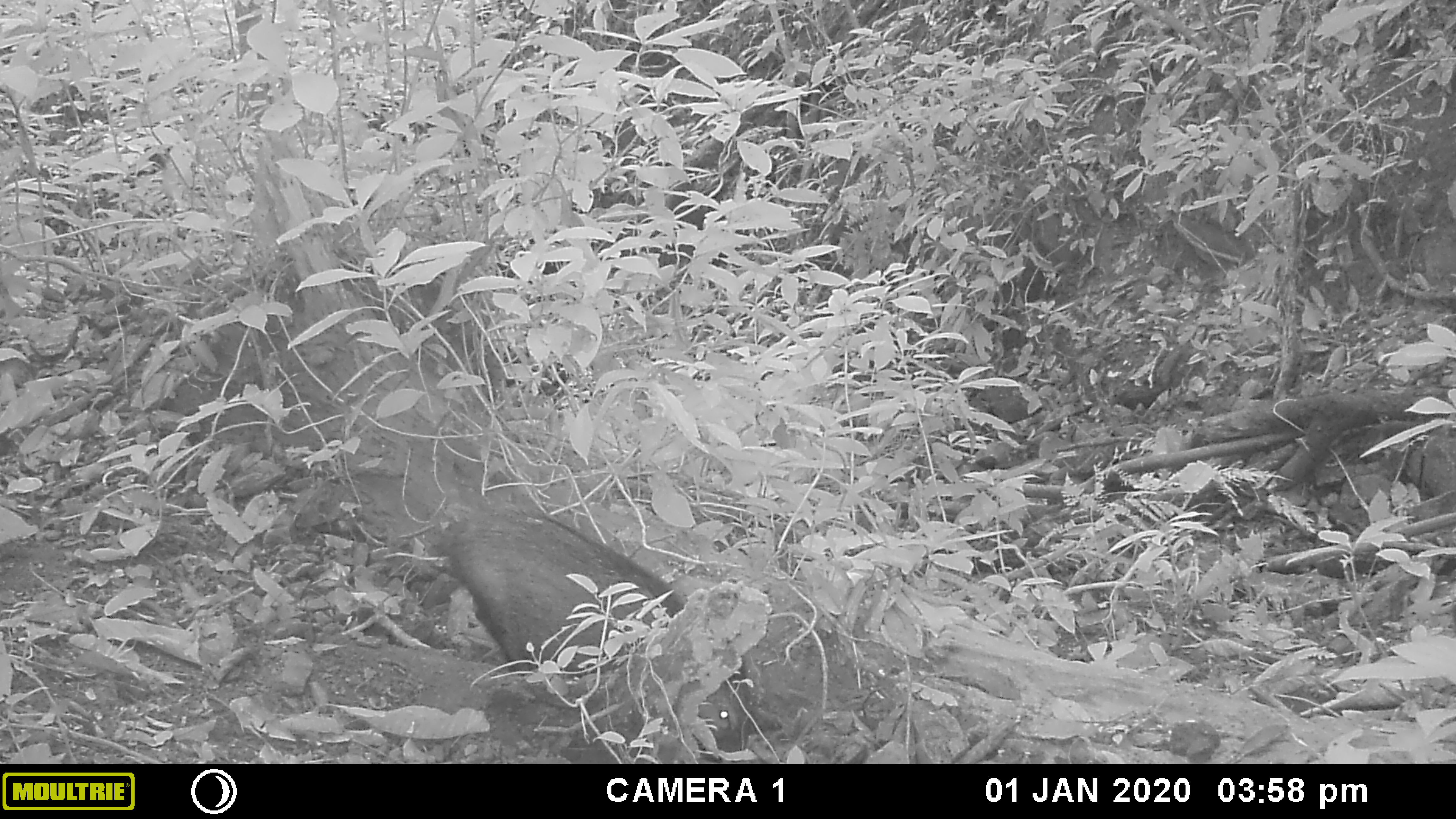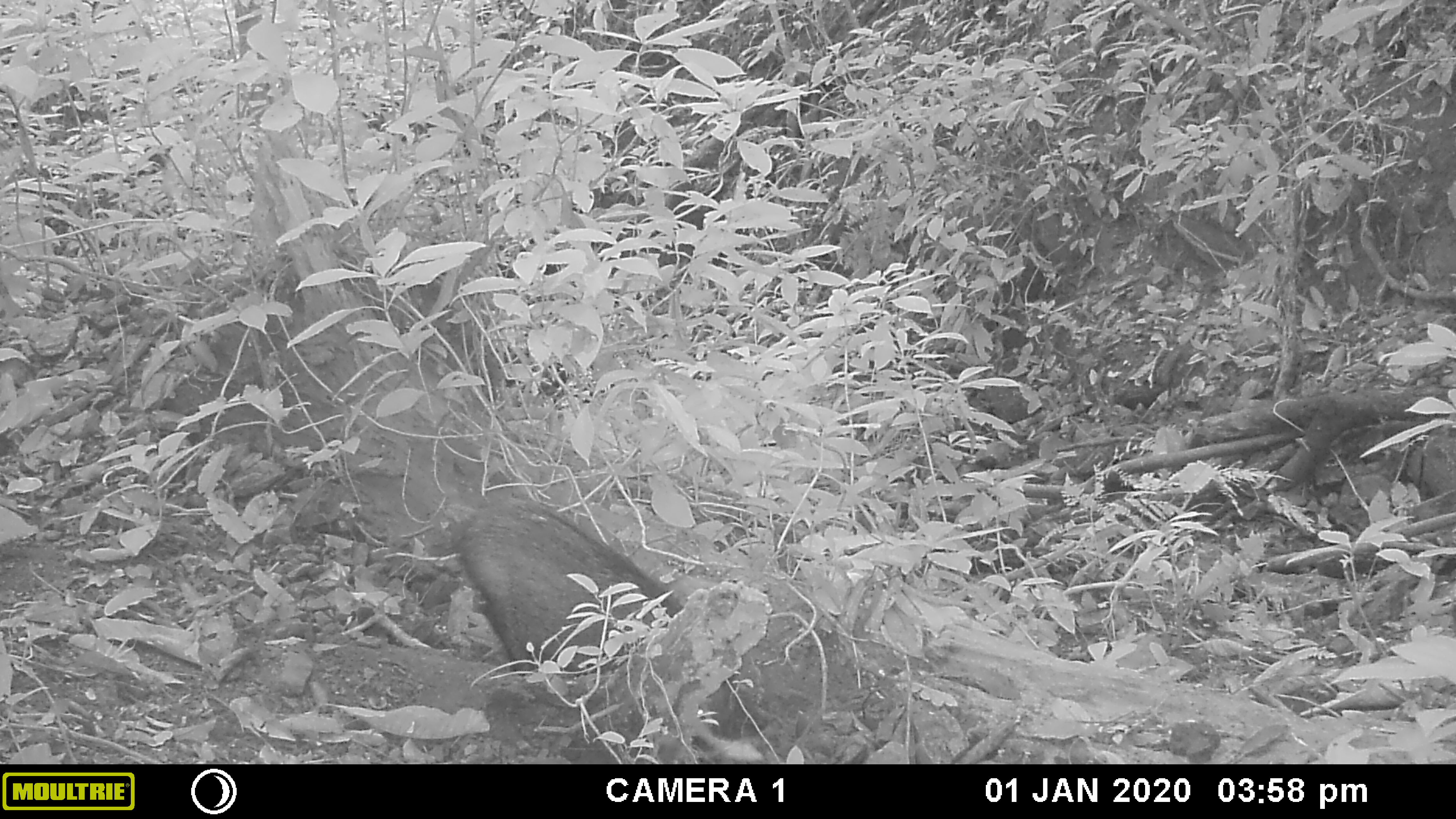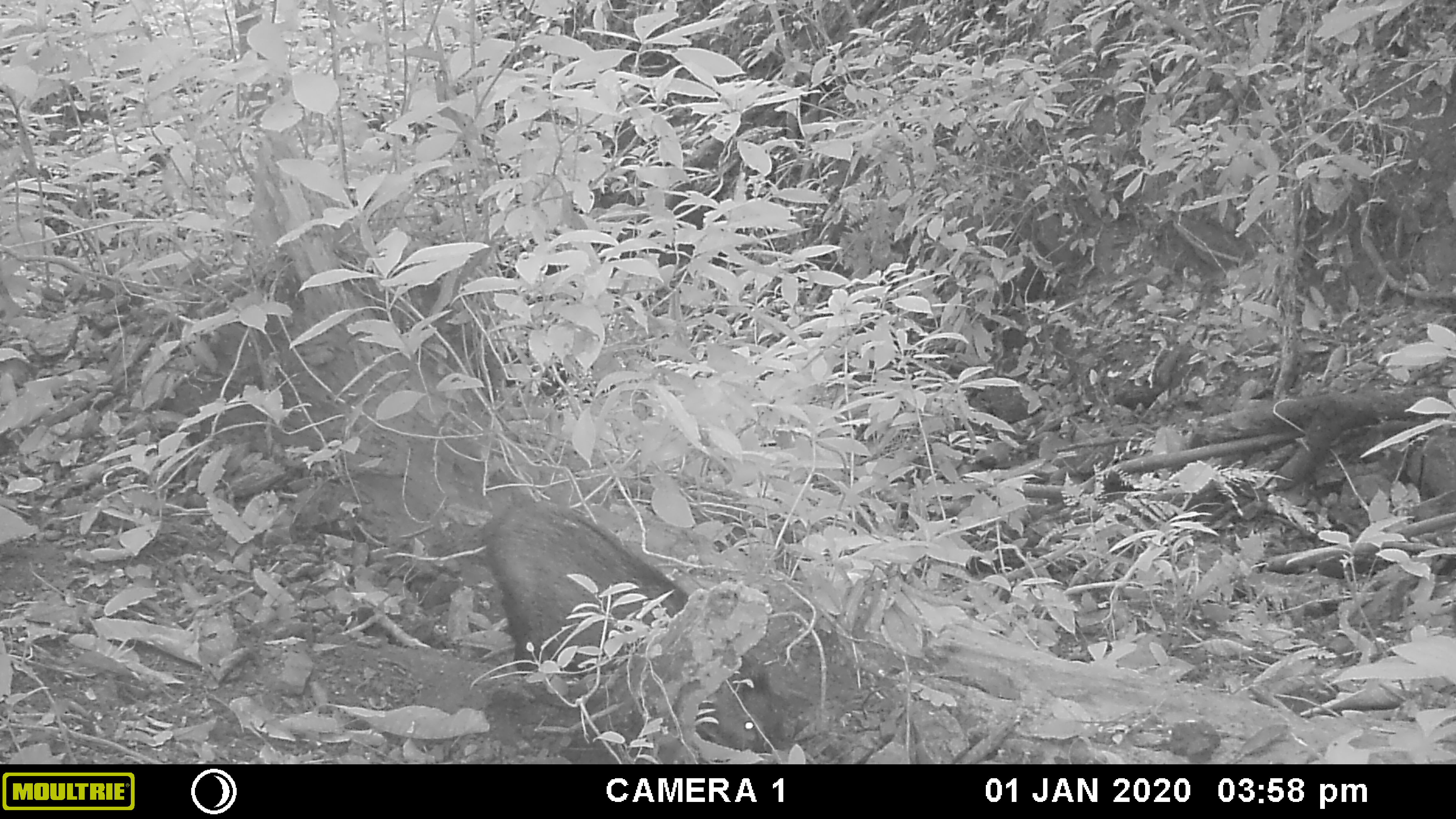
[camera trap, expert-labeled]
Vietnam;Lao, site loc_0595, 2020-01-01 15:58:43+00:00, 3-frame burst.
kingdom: Animalia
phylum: Chordata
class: Mammalia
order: Artiodactyla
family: Suidae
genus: Sus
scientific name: Sus scrofa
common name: eurasian wild pig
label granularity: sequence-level